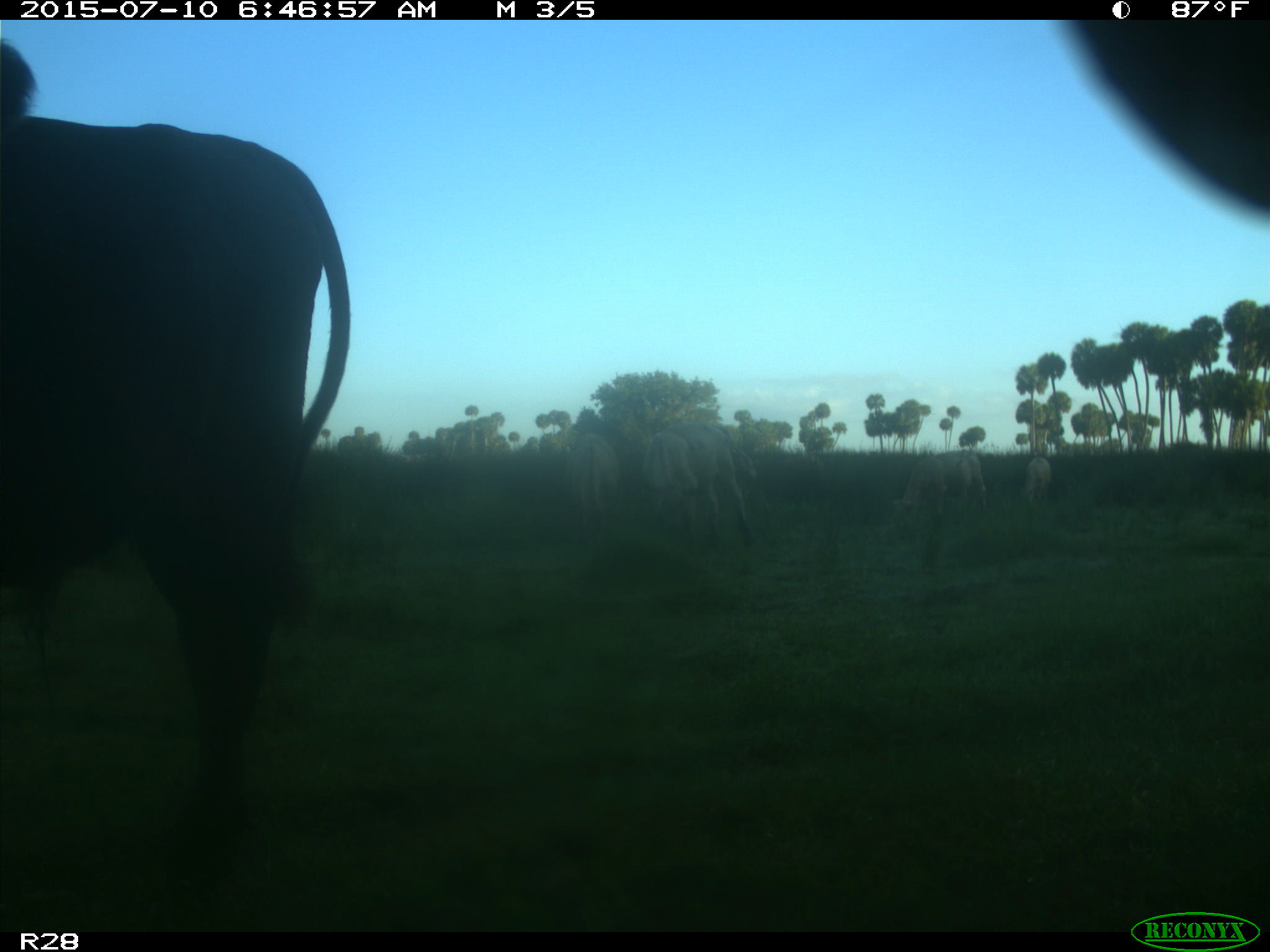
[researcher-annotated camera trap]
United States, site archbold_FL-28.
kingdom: Animalia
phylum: Chordata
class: Mammalia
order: Artiodactyla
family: Bovidae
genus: Bos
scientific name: Bos taurus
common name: domestic cow